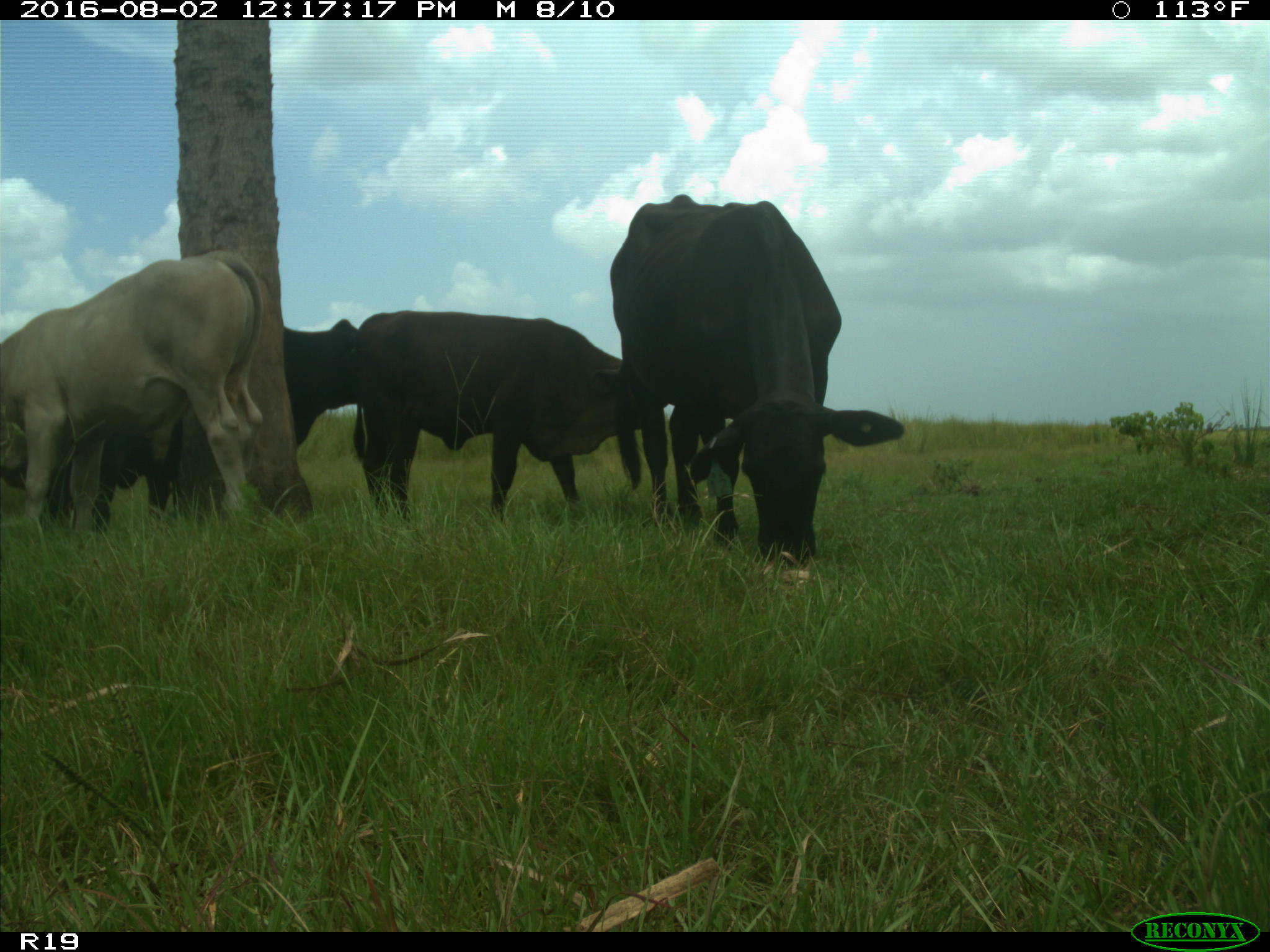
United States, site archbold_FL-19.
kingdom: Animalia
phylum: Chordata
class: Mammalia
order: Artiodactyla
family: Bovidae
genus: Bos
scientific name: Bos taurus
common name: domestic cow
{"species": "Bos taurus (domestic cow)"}